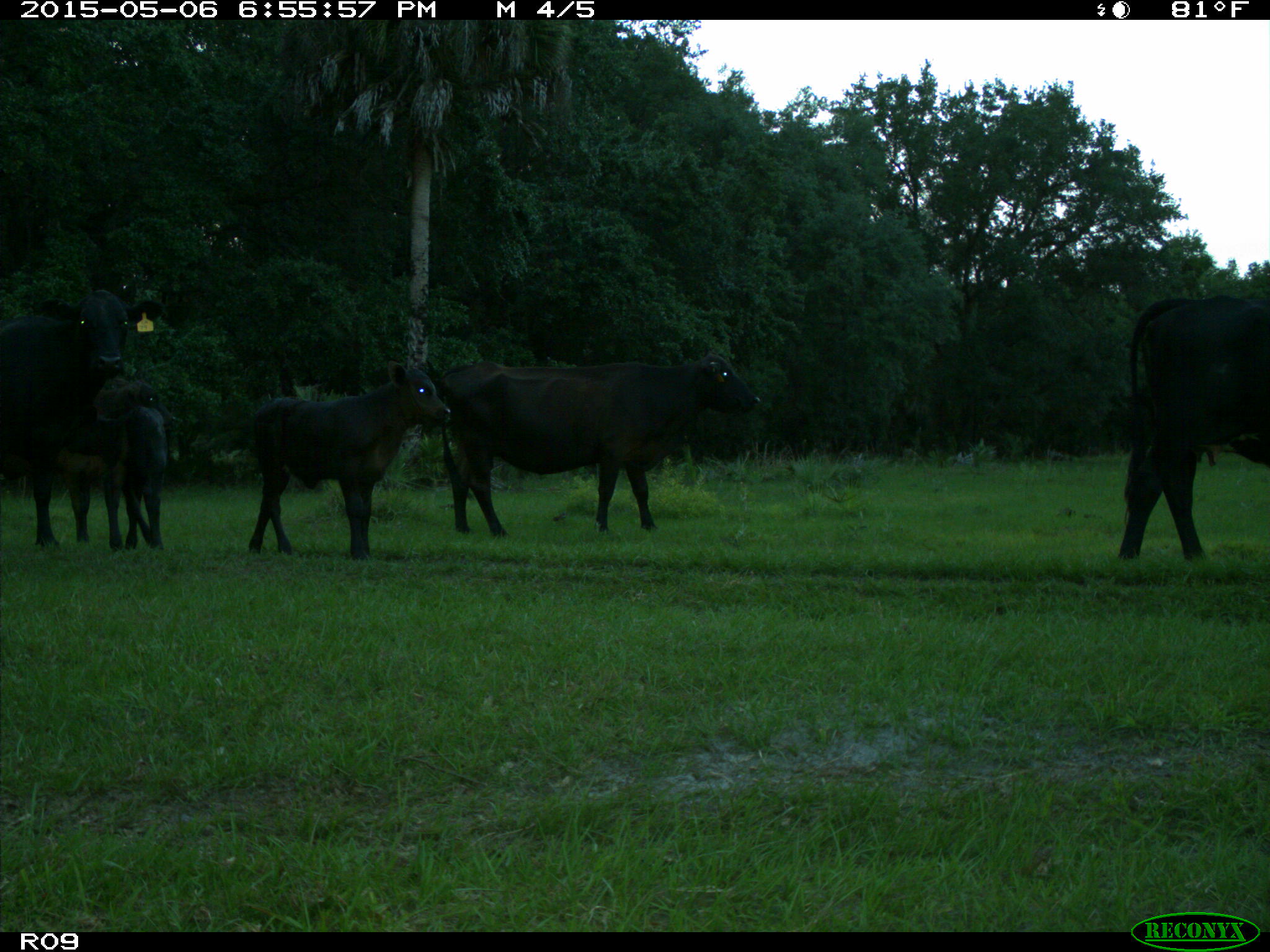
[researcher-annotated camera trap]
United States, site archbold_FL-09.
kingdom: Animalia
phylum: Chordata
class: Mammalia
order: Artiodactyla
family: Bovidae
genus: Bos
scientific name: Bos taurus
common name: domestic cow